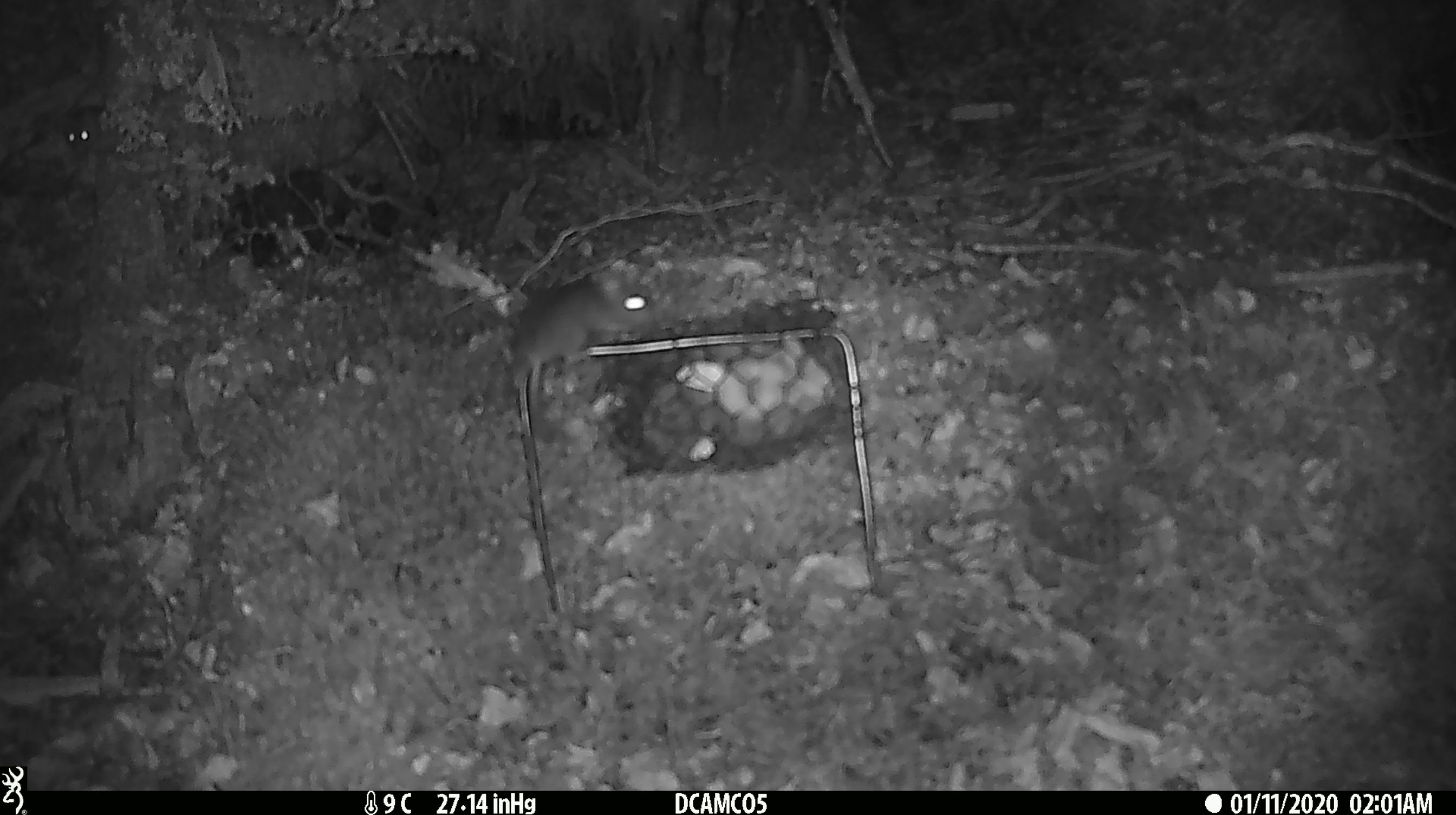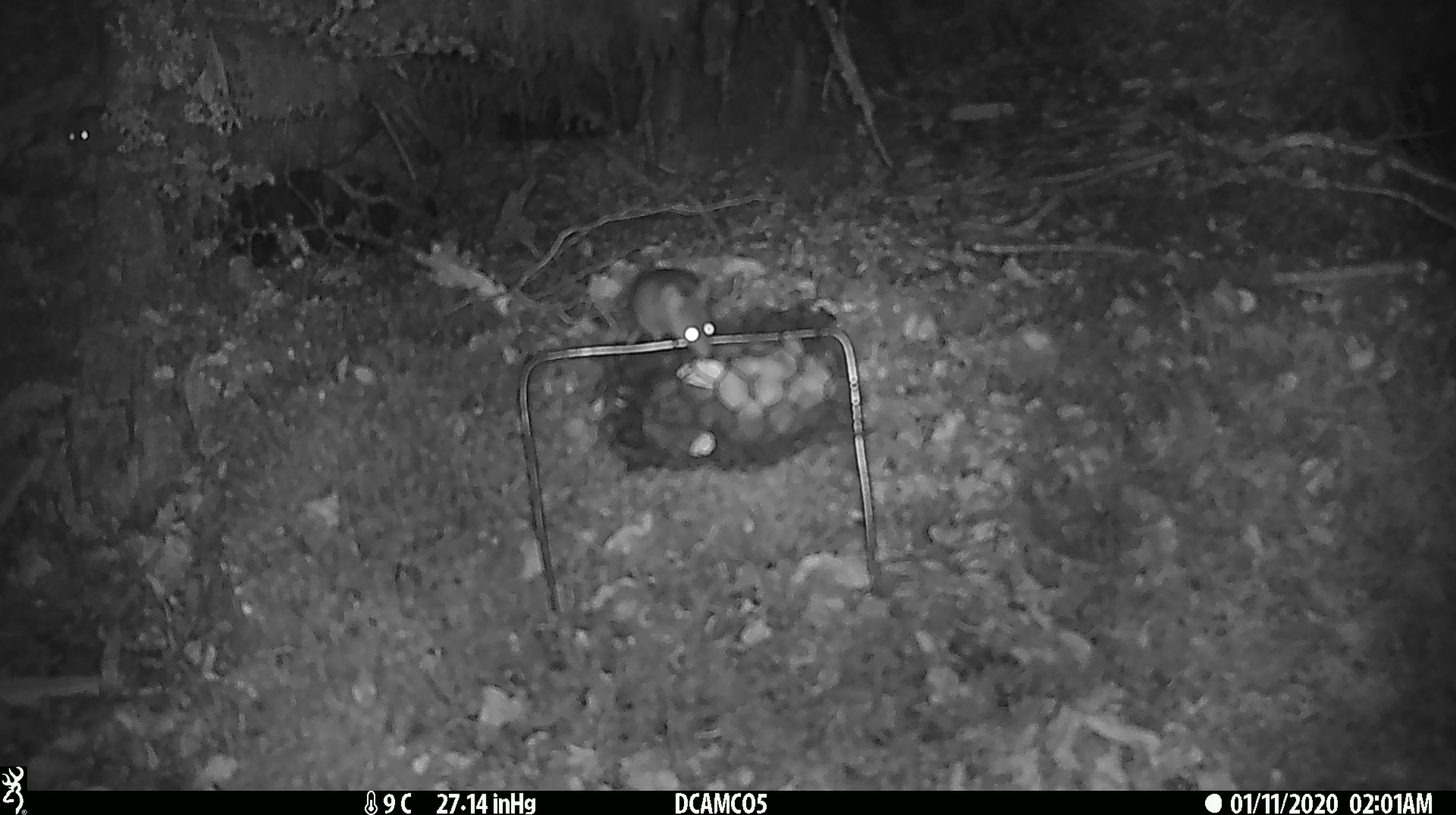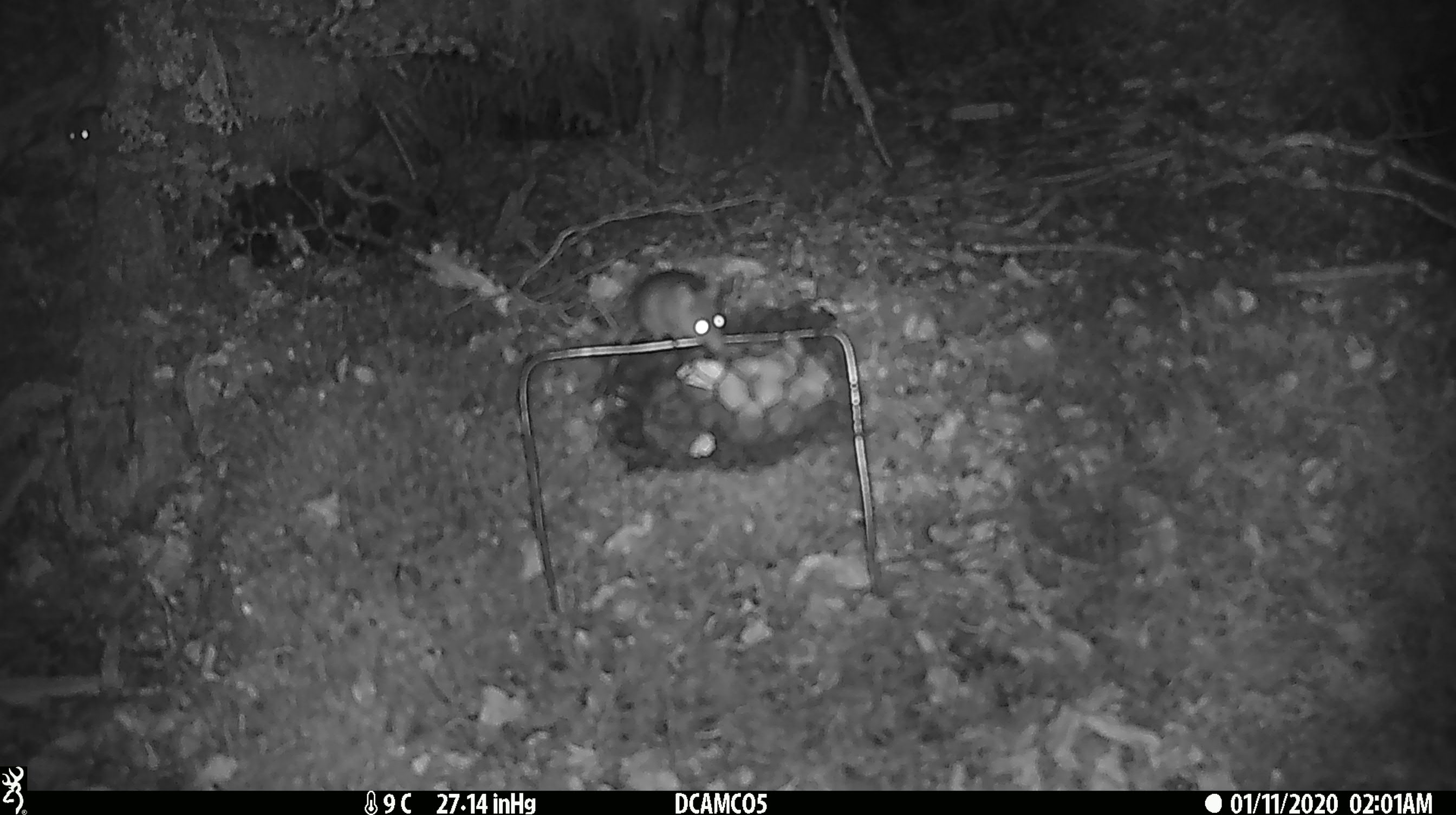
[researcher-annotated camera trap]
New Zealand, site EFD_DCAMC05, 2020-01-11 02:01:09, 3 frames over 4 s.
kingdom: Animalia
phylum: Chordata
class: Mammalia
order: Rodentia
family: Muridae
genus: Mus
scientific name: Mus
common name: mouse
Mouse (Mus).